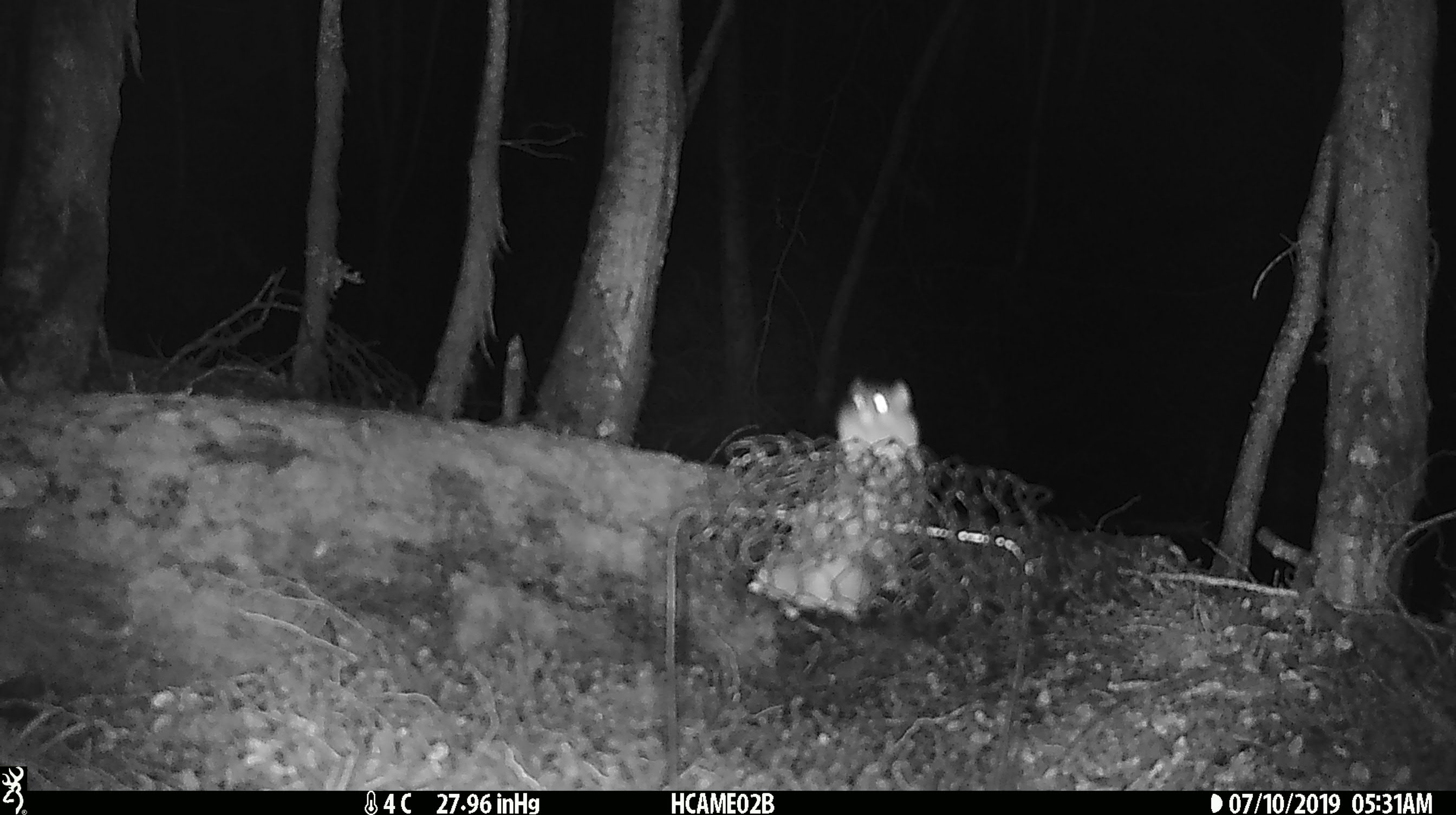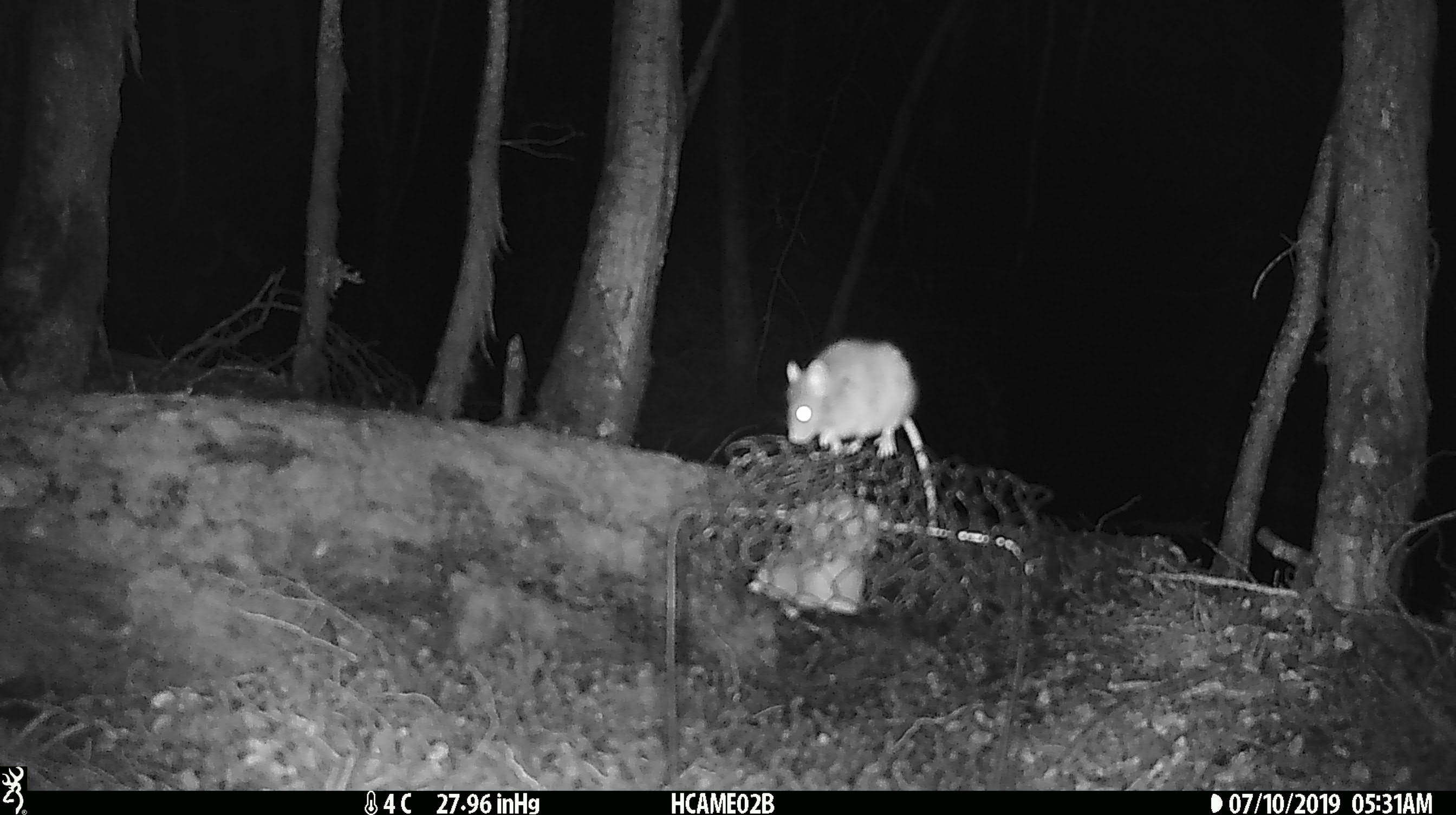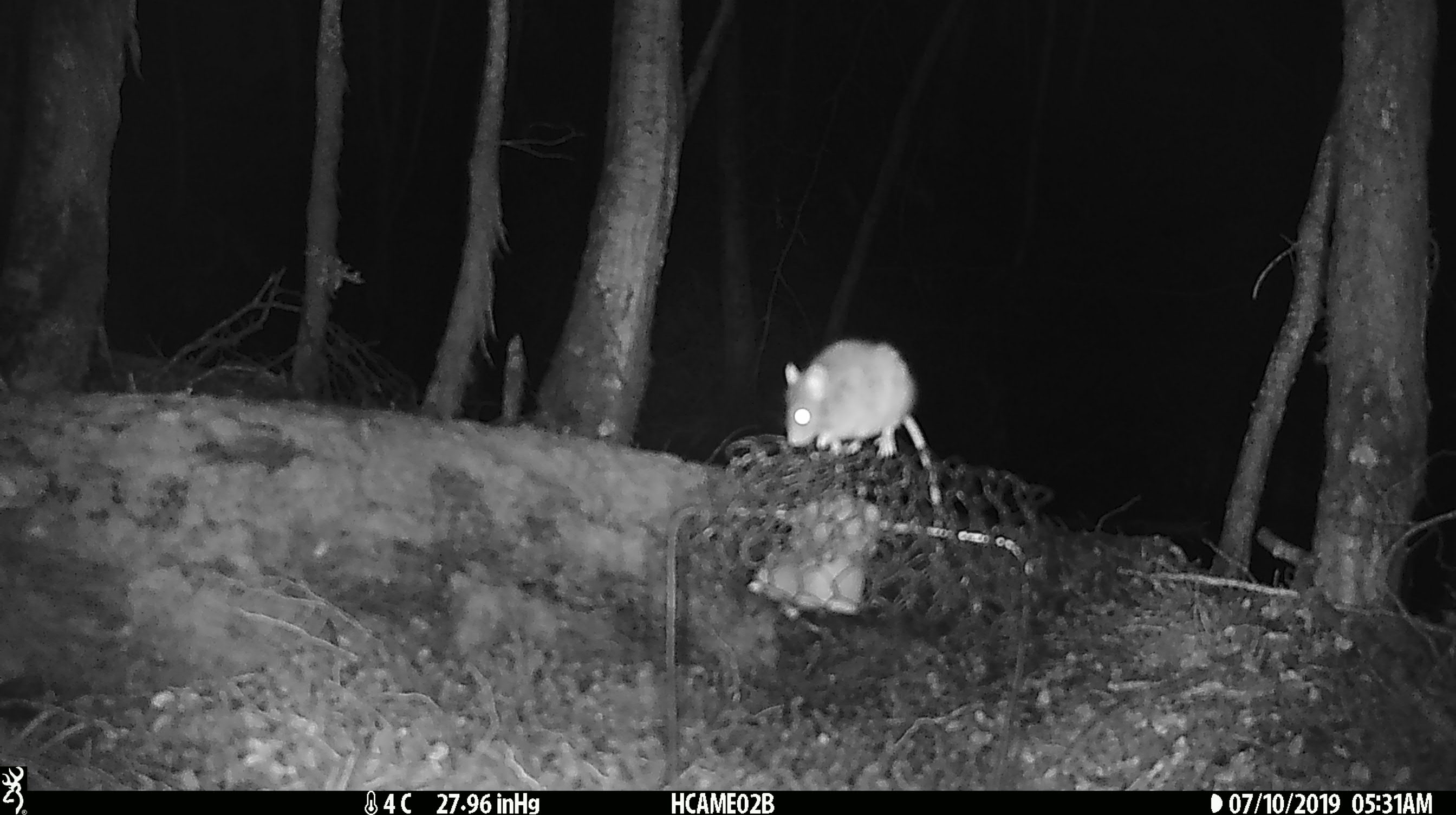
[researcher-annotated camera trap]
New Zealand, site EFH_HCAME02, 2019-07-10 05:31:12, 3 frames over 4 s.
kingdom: Animalia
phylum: Chordata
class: Mammalia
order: Rodentia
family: Muridae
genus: Mus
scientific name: Mus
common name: mouse